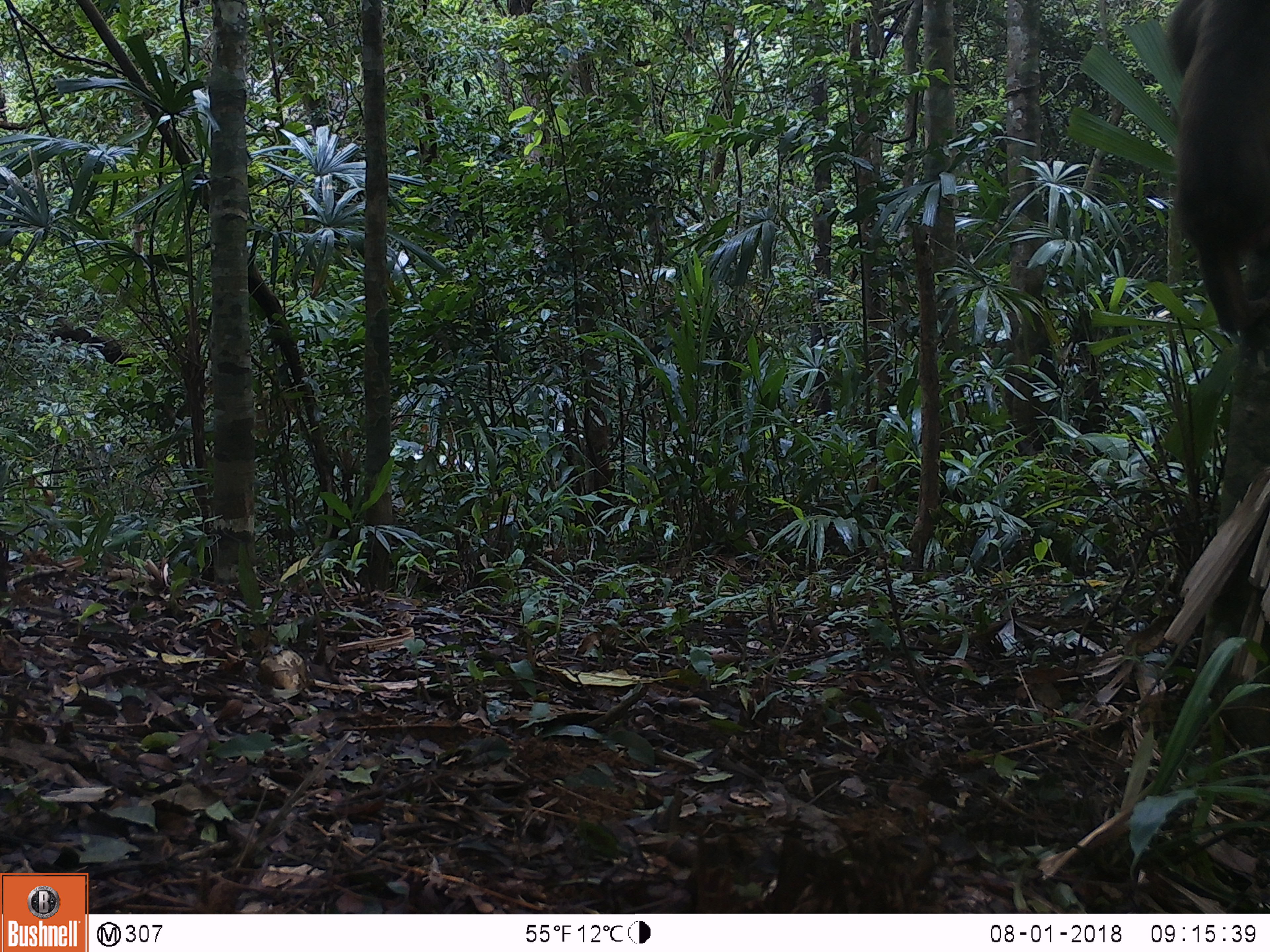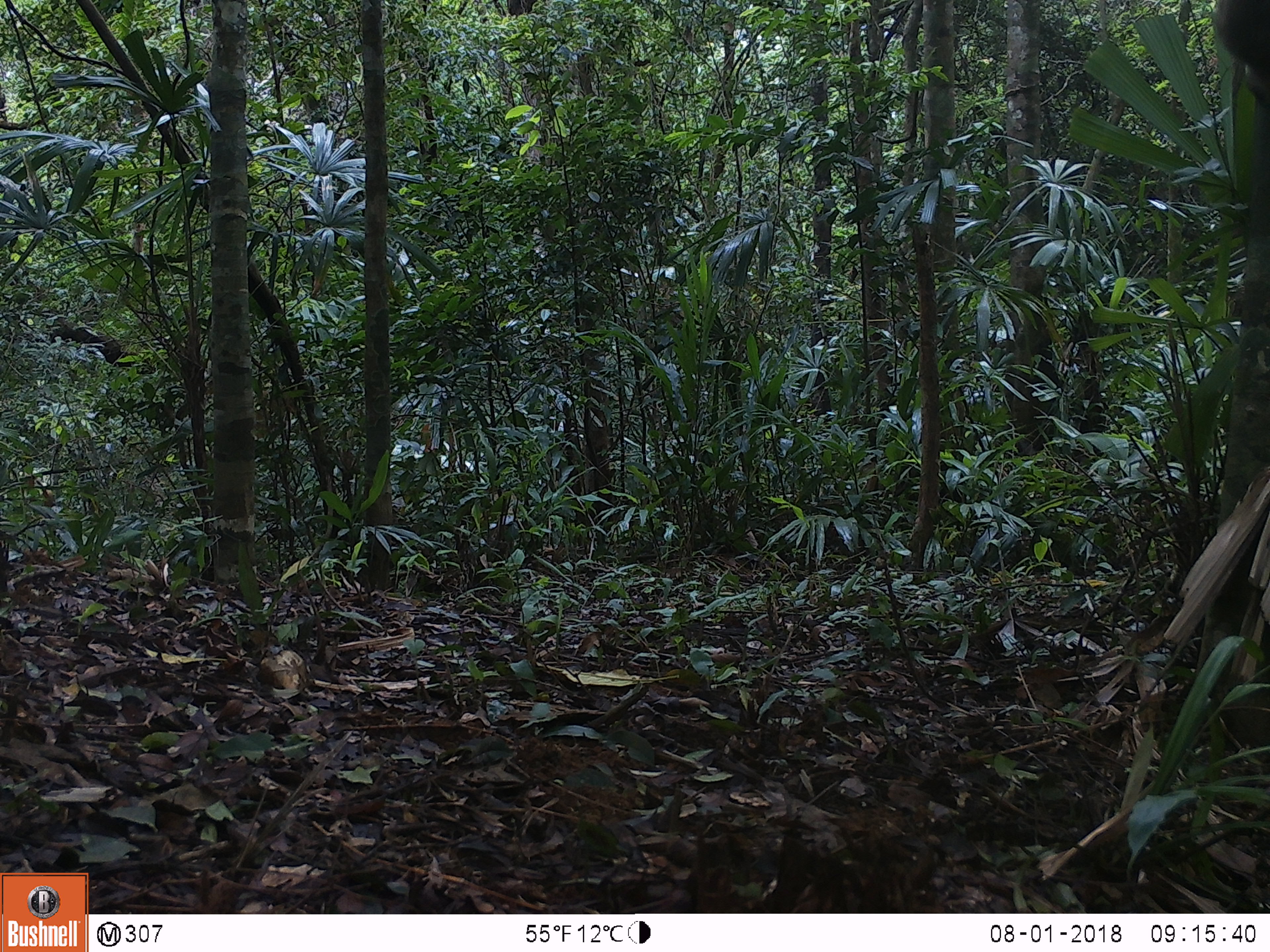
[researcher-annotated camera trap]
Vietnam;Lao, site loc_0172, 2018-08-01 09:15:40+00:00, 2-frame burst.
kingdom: Animalia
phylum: Chordata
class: Mammalia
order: Primates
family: Cercopithecidae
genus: Macaca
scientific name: Macaca arctoides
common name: stump-tailed macaque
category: stump tailed macaque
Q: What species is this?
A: Stump tailed macaque (stump-tailed macaque) (Macaca arctoides).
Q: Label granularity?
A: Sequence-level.